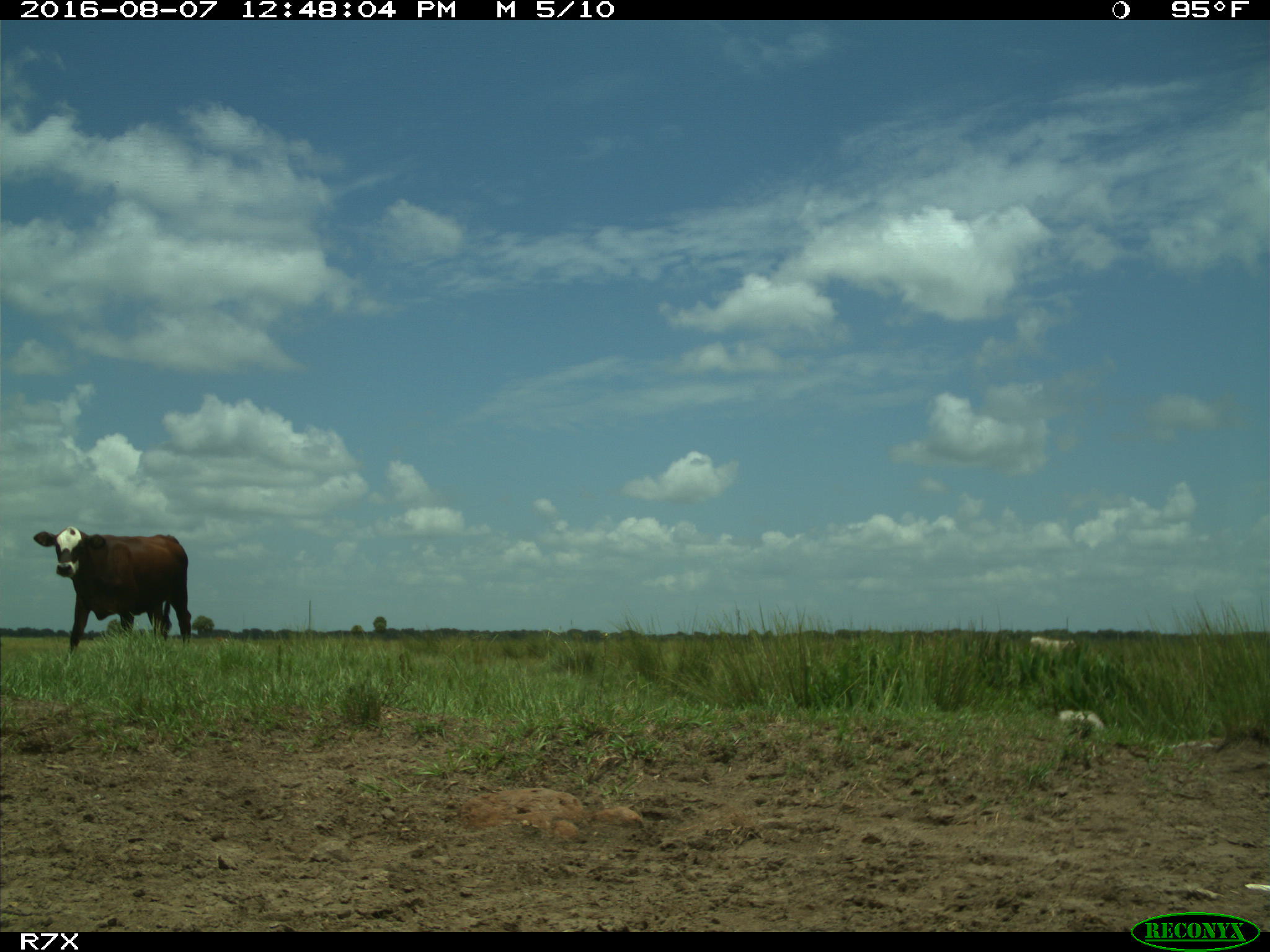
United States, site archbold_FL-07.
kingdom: Animalia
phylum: Chordata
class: Mammalia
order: Artiodactyla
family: Bovidae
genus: Bos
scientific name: Bos taurus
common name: domestic cow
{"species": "Bos taurus (domestic cow)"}